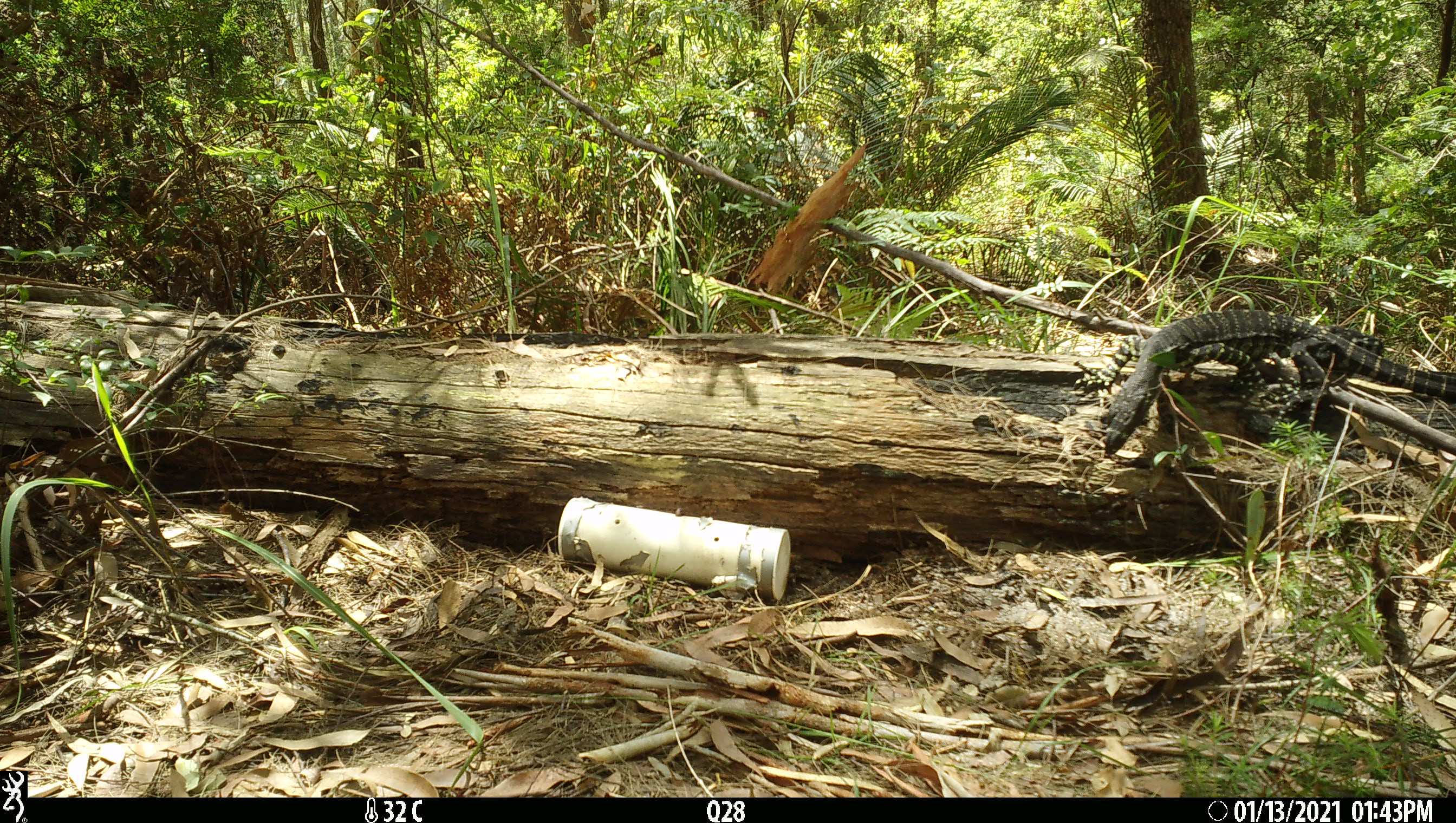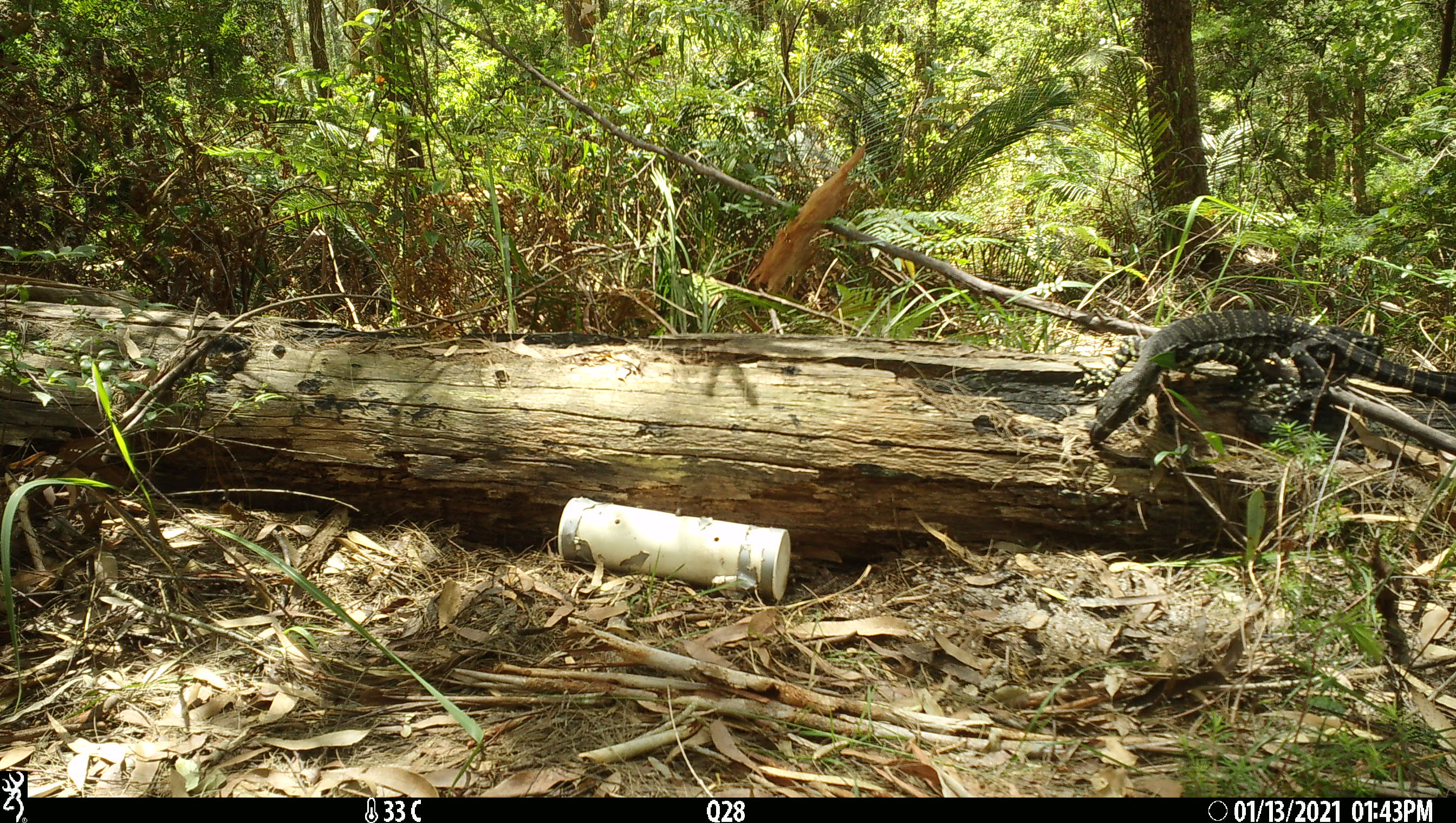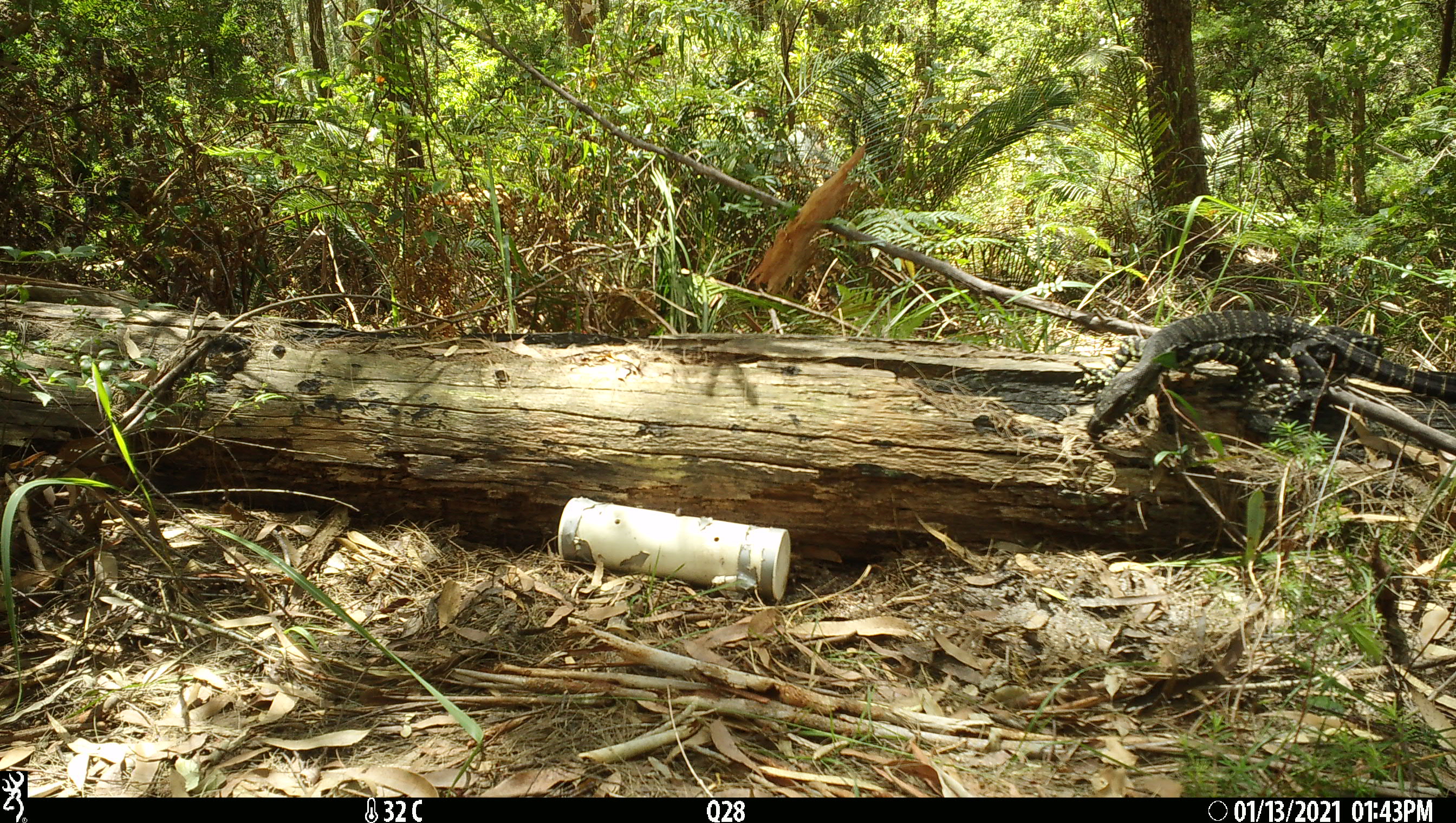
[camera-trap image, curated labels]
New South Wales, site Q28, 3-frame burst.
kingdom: Animalia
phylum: Chordata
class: Reptilia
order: Squamata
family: Varanidae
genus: Varanus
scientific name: Varanus varius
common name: lace monitor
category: goanna